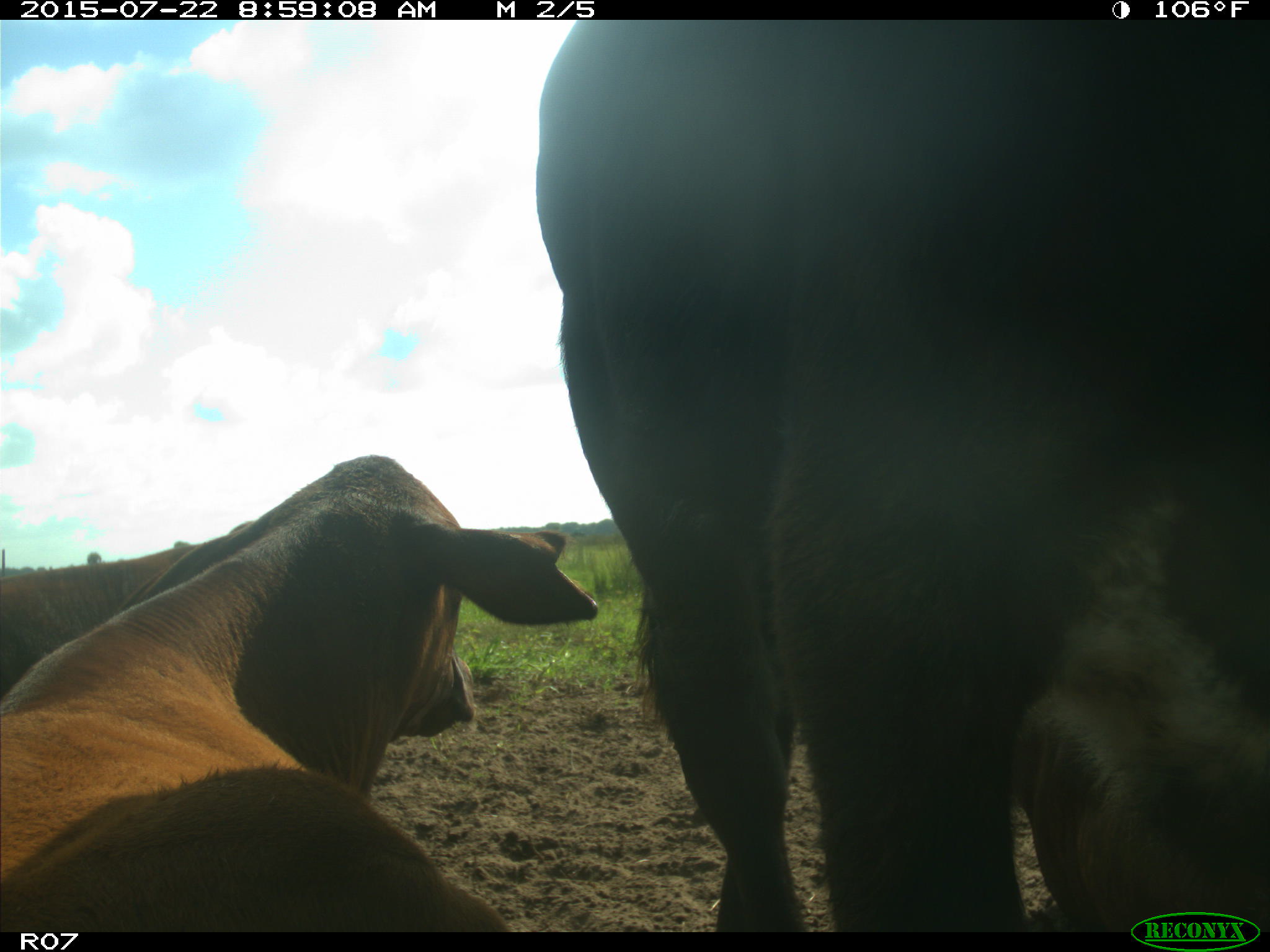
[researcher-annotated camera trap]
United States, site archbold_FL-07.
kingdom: Animalia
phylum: Chordata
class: Mammalia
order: Artiodactyla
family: Bovidae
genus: Bos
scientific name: Bos taurus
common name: domestic cow